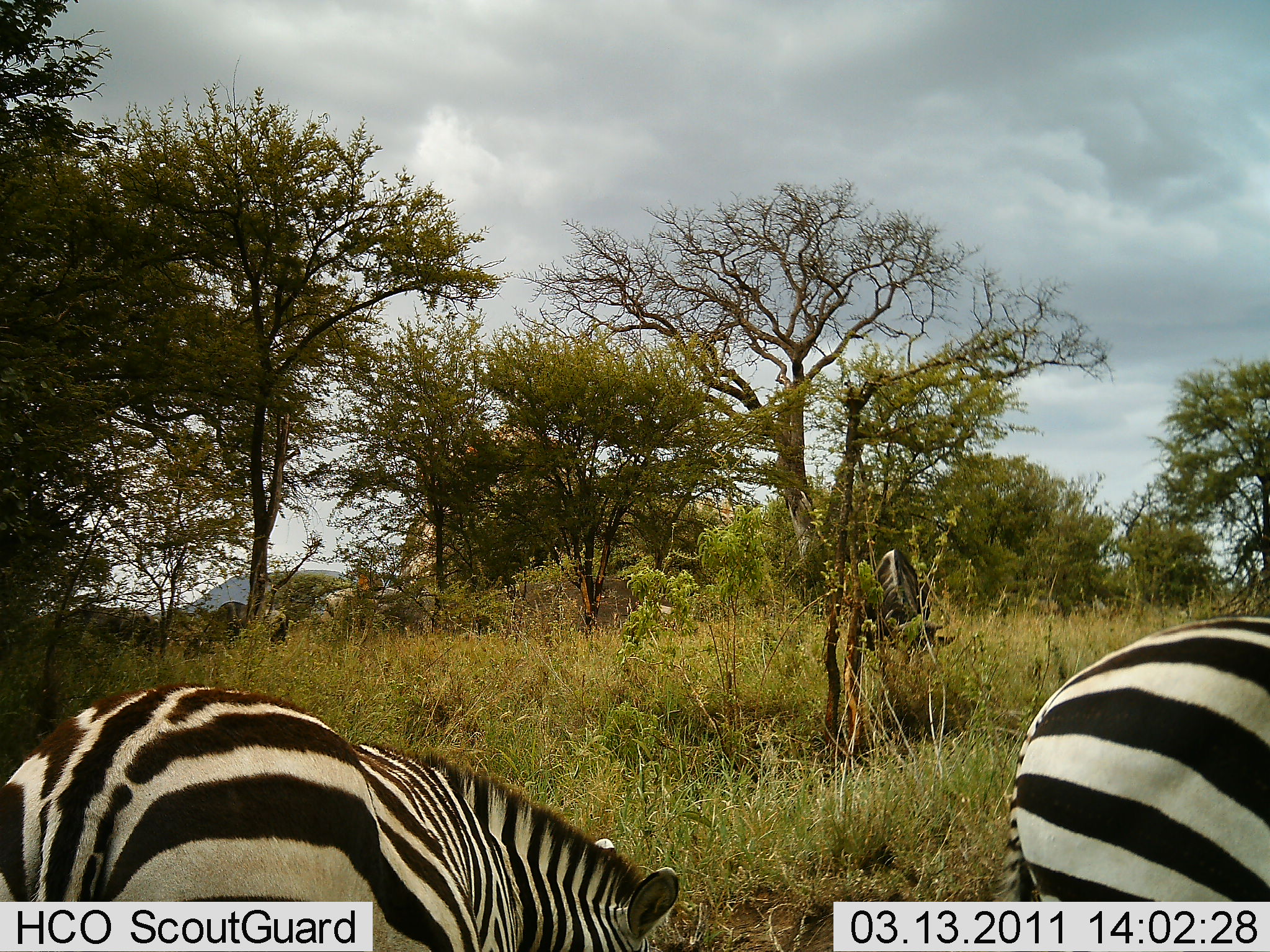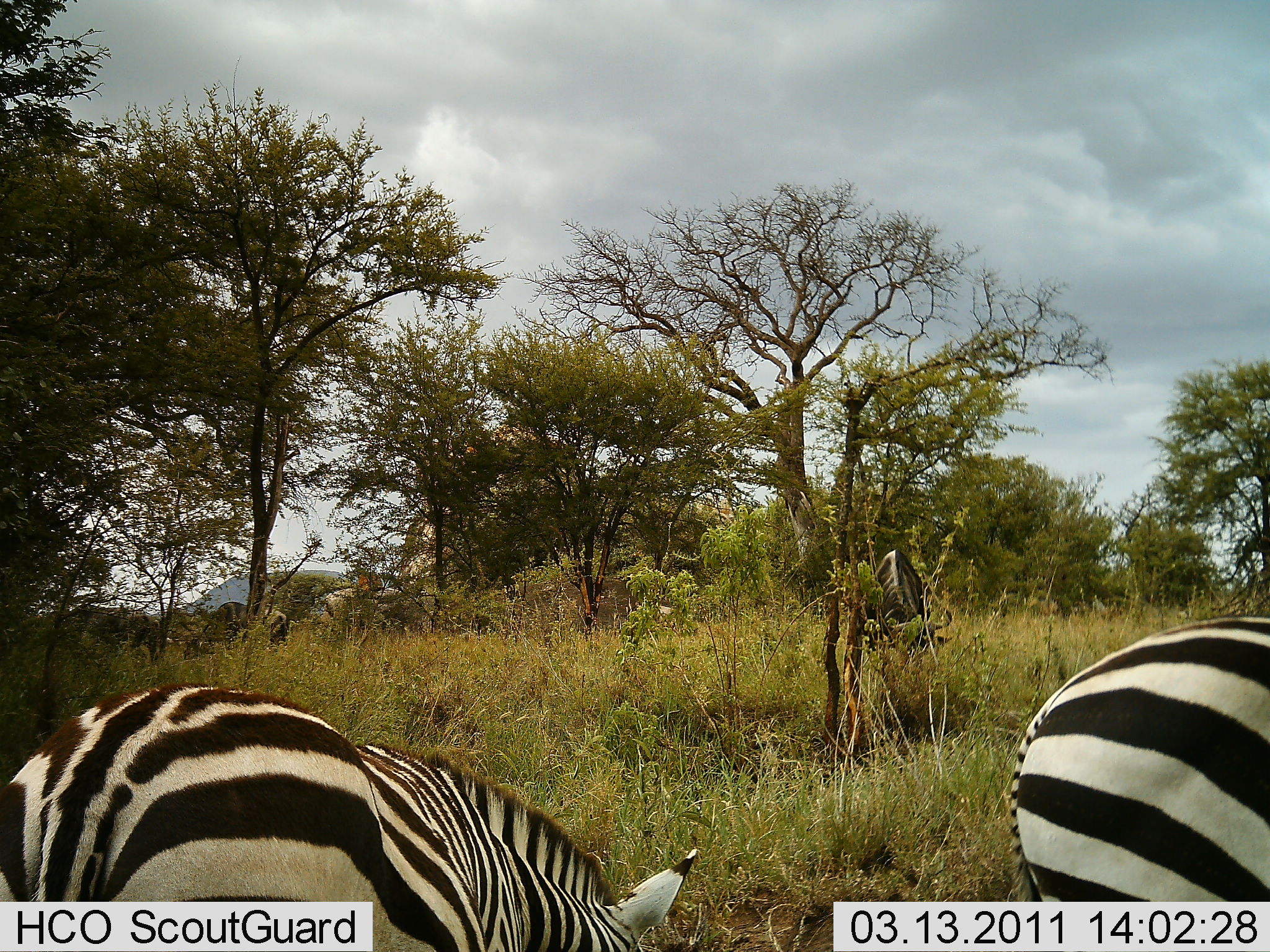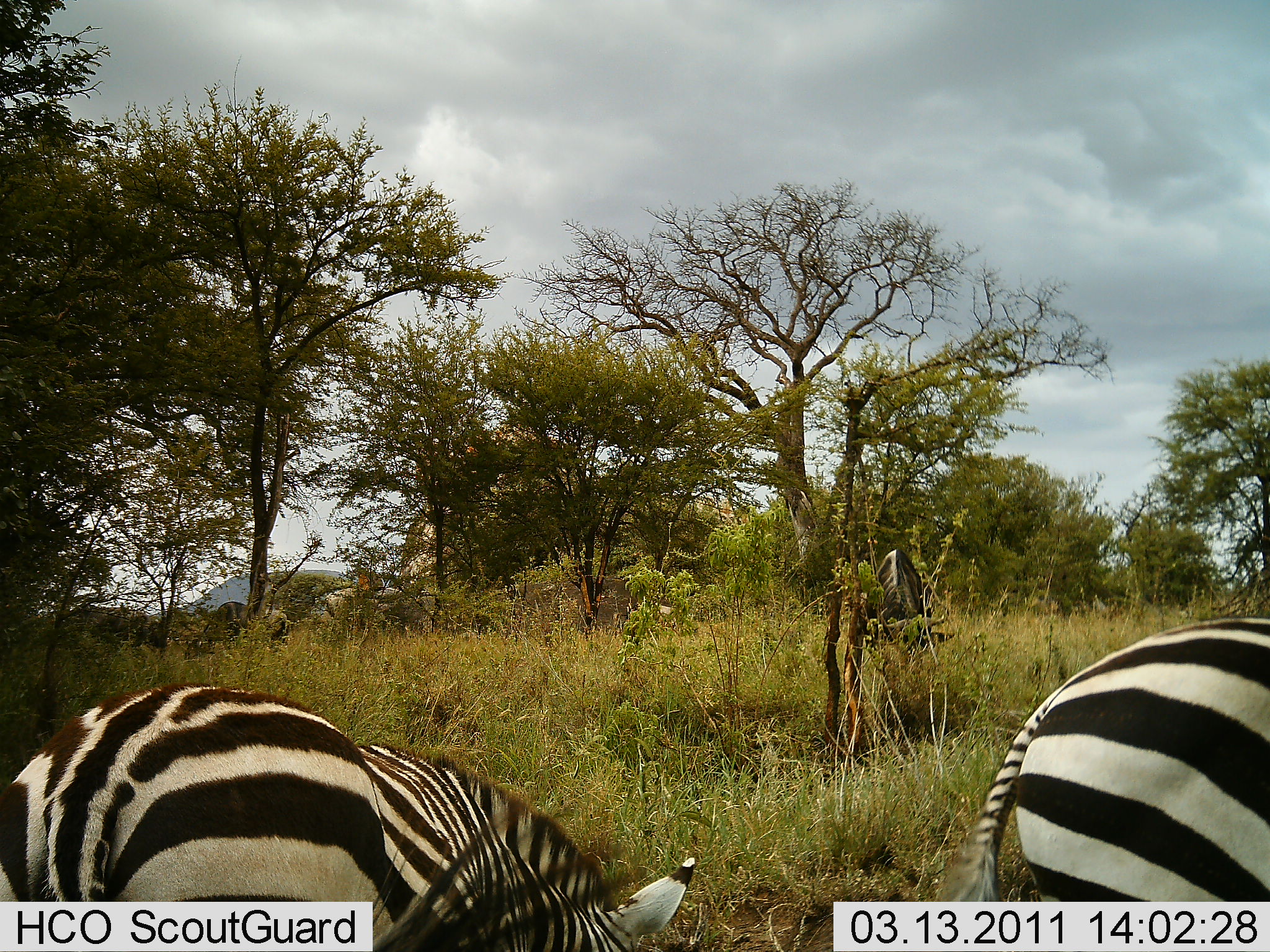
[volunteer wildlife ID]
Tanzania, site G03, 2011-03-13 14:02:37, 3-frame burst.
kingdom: Animalia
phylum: Chordata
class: Mammalia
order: Artiodactyla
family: Bovidae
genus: Connochaetes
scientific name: Connochaetes taurinus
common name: blue wildebeest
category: wildebeest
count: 1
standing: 11%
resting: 0%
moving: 0%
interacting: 0%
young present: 0%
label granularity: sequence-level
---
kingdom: Animalia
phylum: Chordata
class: Mammalia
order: Perissodactyla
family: Equidae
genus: Equus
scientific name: Equus quagga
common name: plains zebra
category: zebra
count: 2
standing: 39%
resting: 0%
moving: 0%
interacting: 0%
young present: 0%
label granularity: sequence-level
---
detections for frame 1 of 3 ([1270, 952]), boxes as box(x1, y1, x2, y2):
animal: box(0, 682, 683, 952); box(1007, 614, 1270, 902); box(863, 549, 957, 677)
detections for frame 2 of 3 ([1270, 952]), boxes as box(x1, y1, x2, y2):
animal: box(0, 681, 698, 951); box(1007, 616, 1270, 901); box(858, 548, 954, 677)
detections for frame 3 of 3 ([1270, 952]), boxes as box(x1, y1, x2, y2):
animal: box(0, 680, 696, 951); box(926, 615, 1270, 901); box(857, 546, 955, 659)